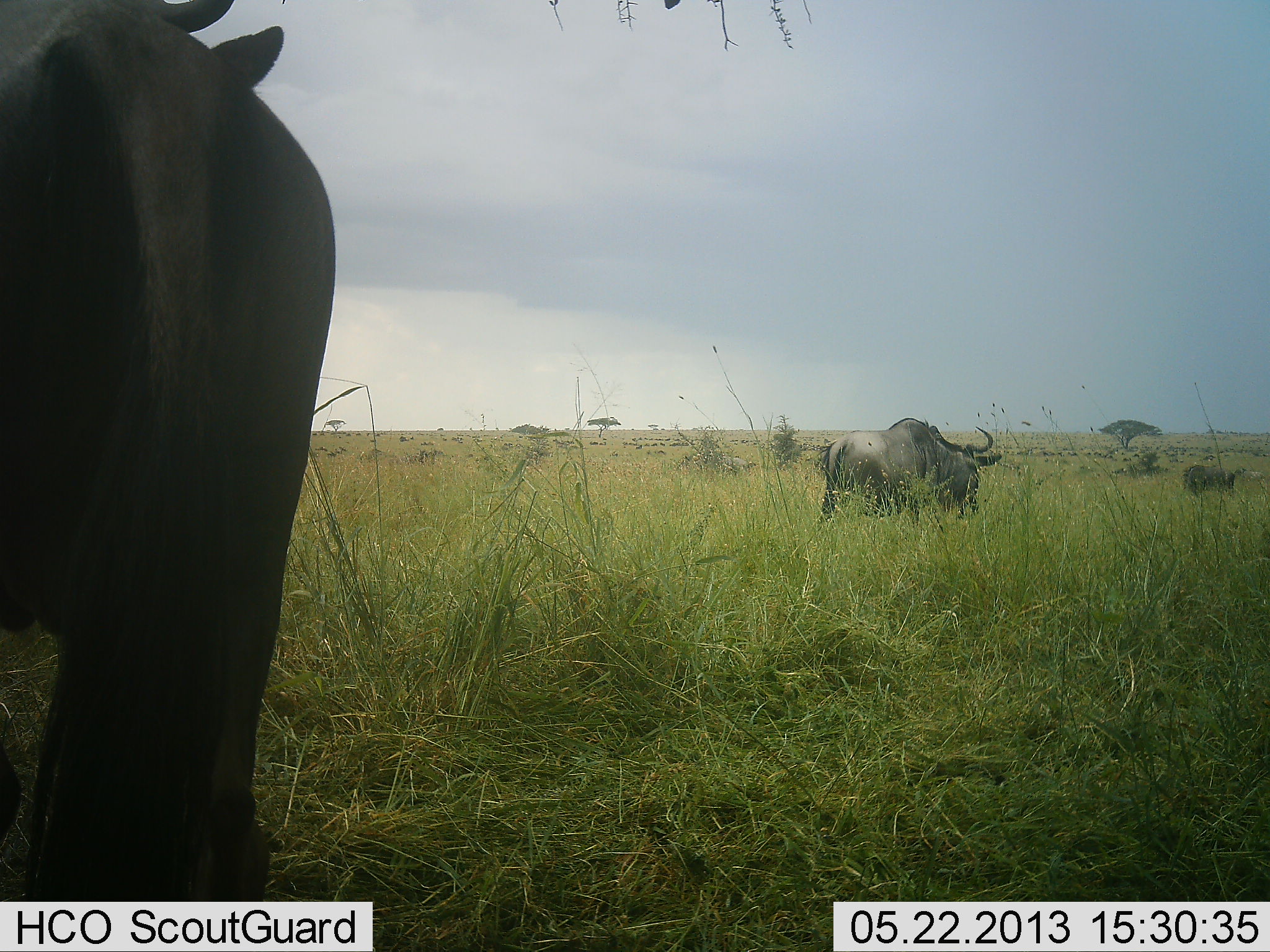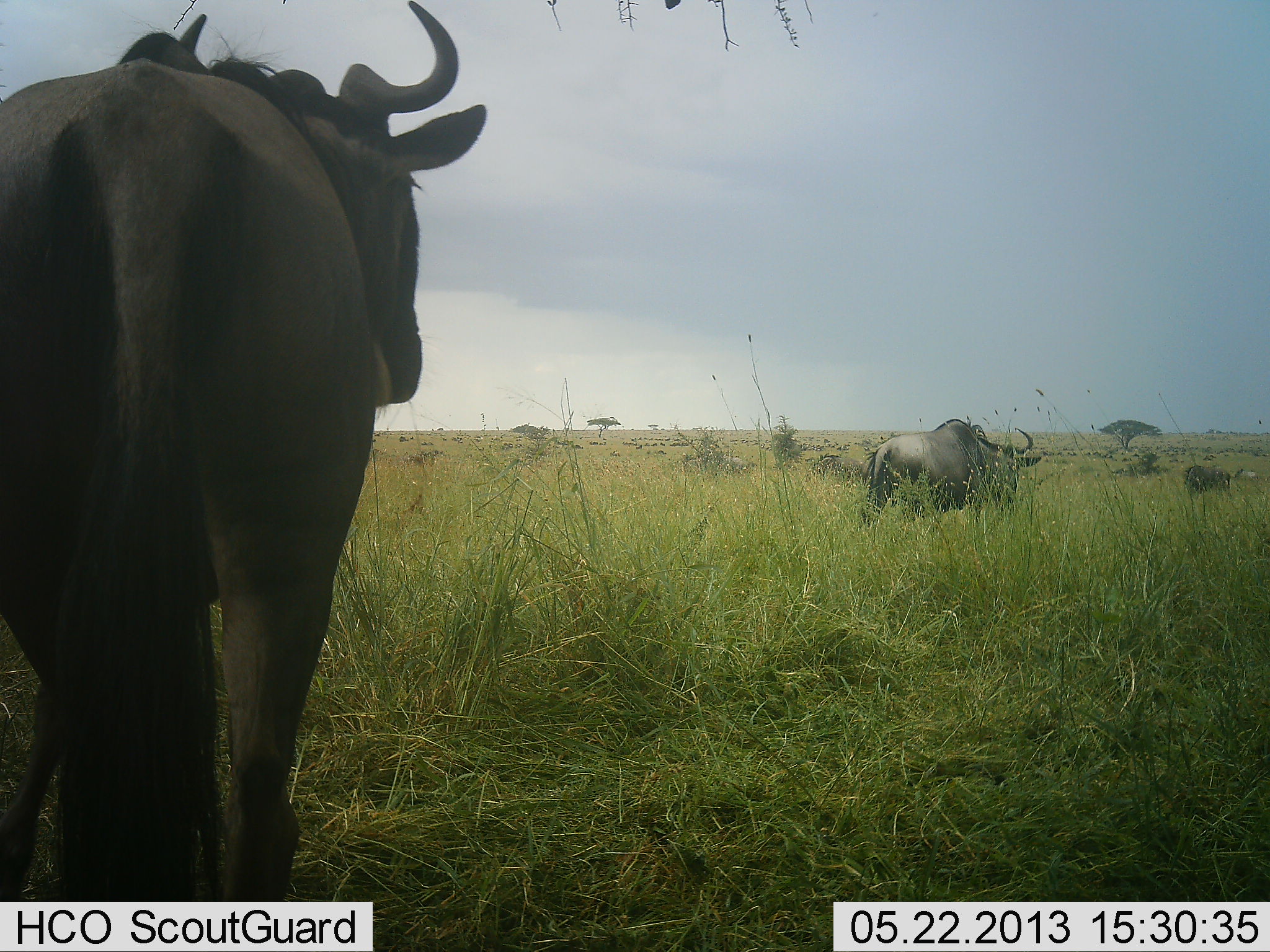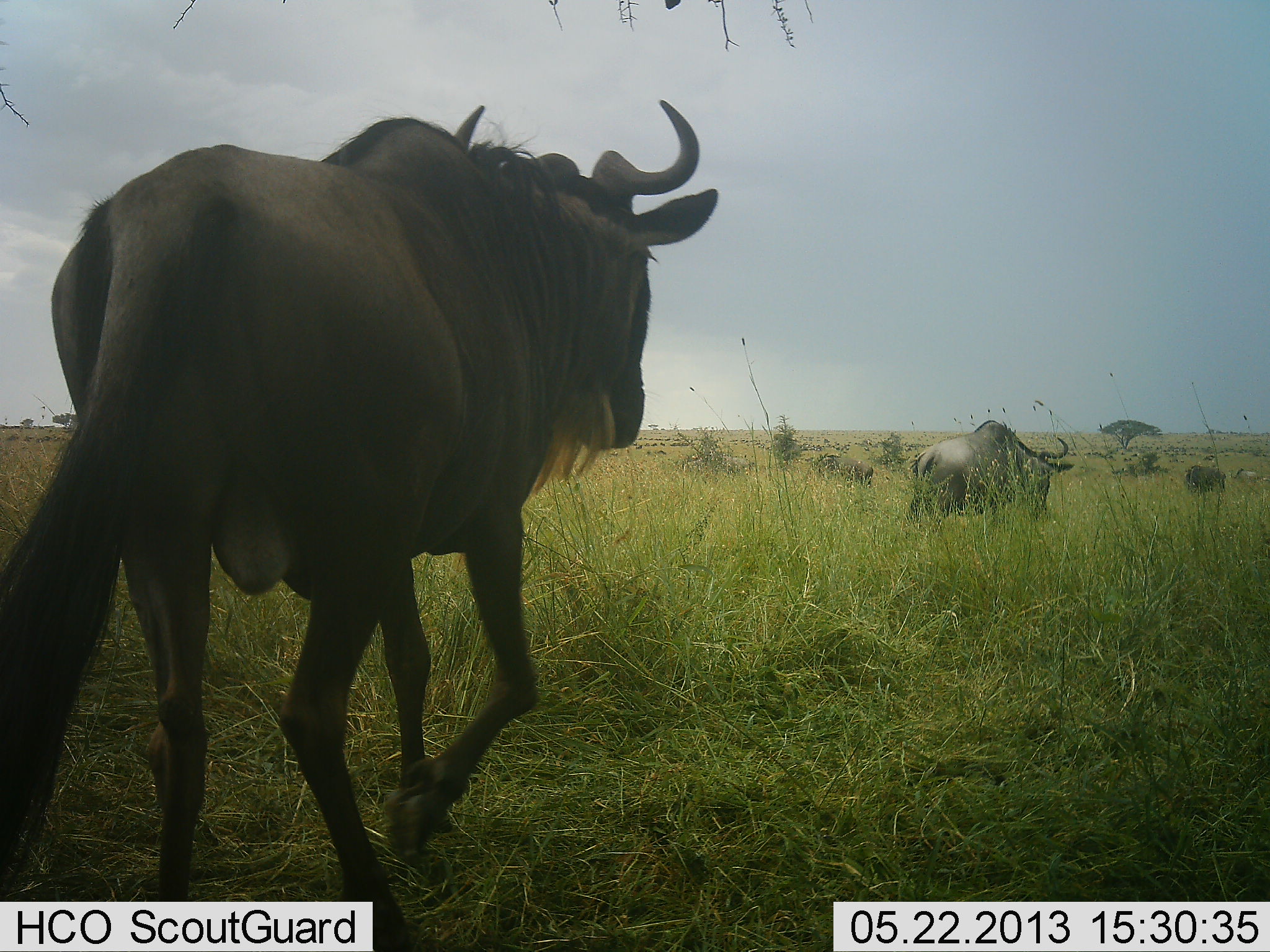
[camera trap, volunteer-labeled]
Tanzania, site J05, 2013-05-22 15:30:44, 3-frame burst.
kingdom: Animalia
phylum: Chordata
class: Mammalia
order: Artiodactyla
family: Bovidae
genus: Connochaetes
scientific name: Connochaetes taurinus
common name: blue wildebeest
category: wildebeest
Wildebeest (blue wildebeest) (Connochaetes taurinus), count 4. Behavior (volunteer vote fractions): standing 16%, resting 5%, moving 100%, interacting 0%. Young present (vote fraction): 0%. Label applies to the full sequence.